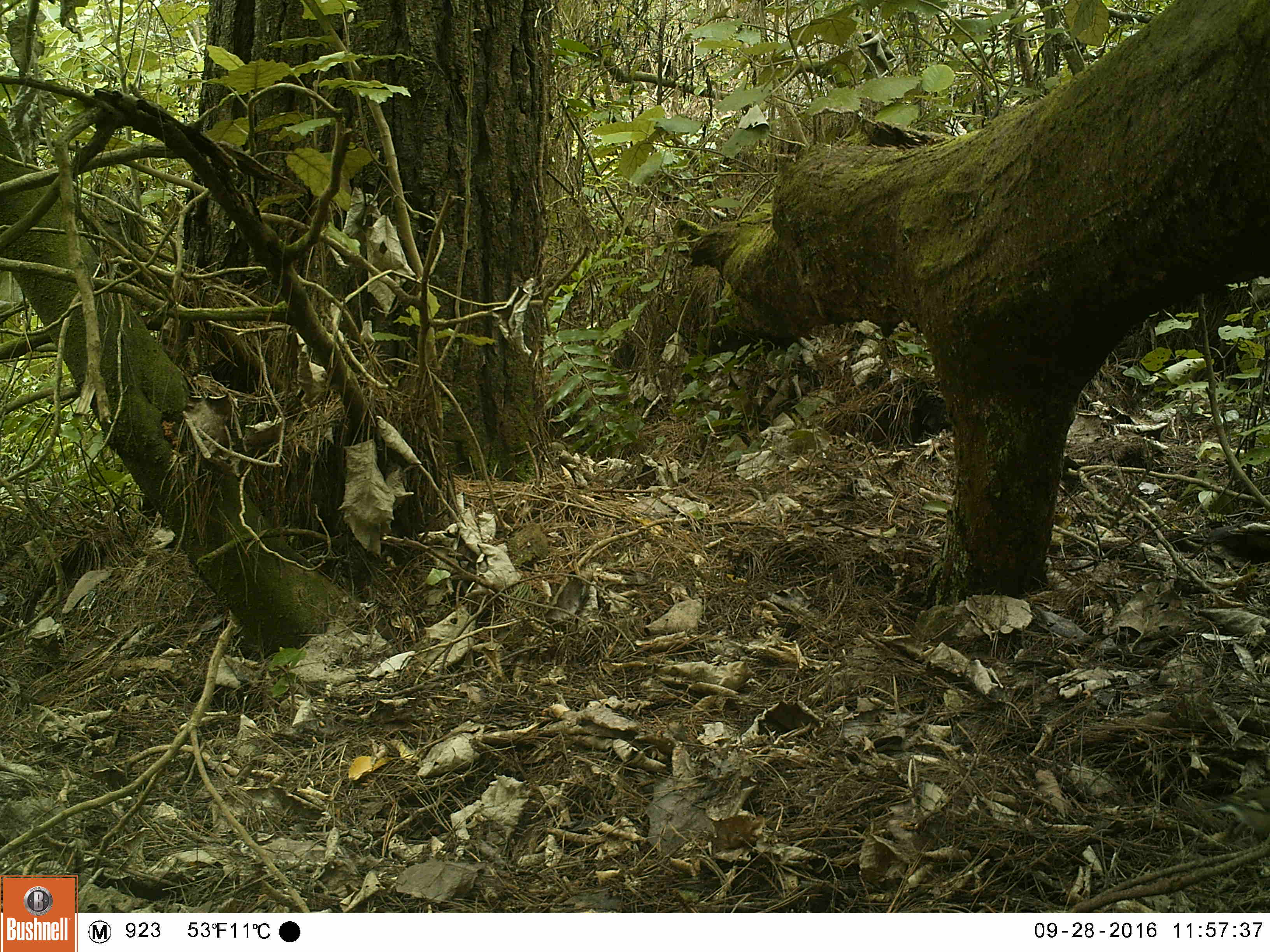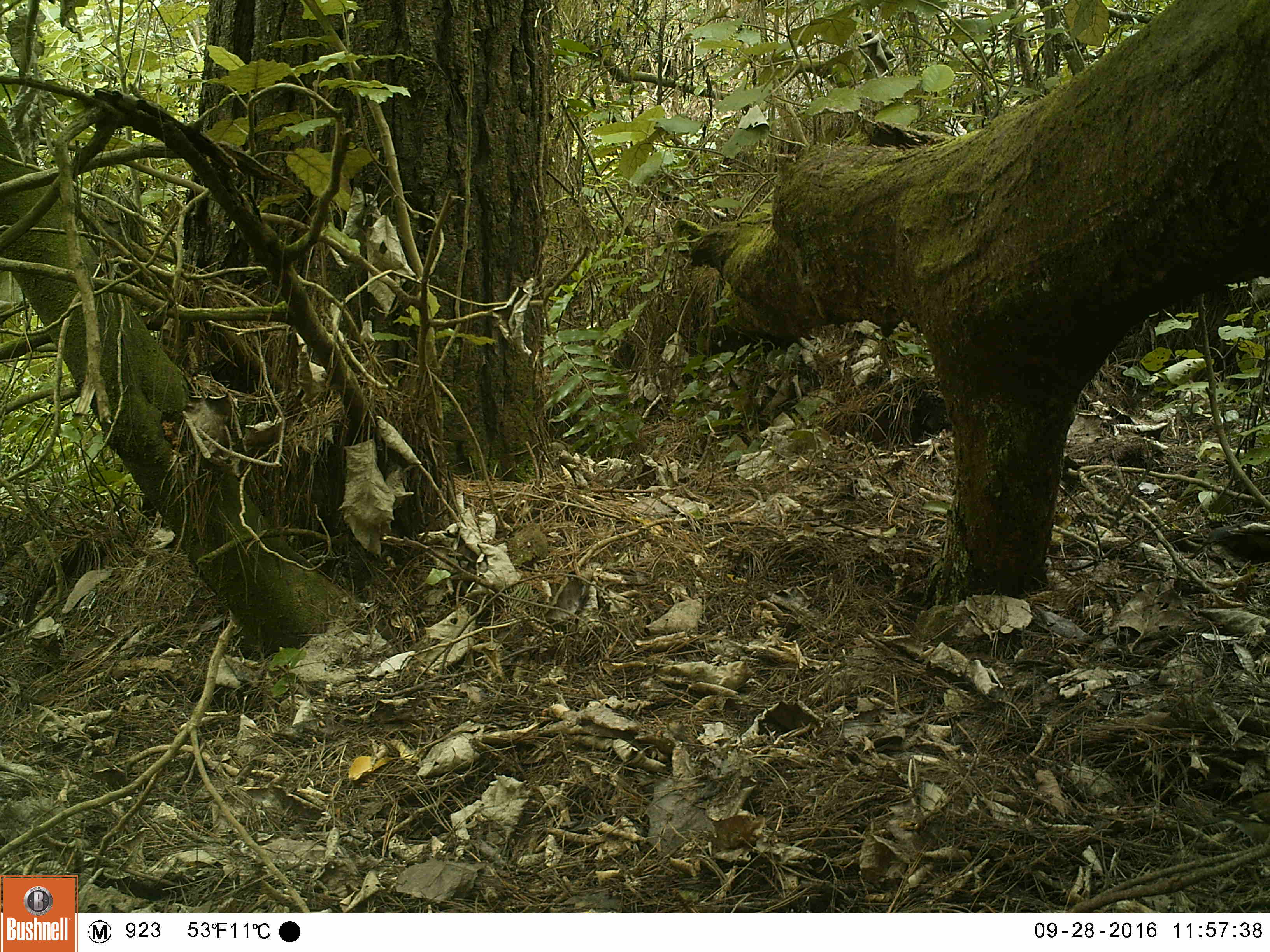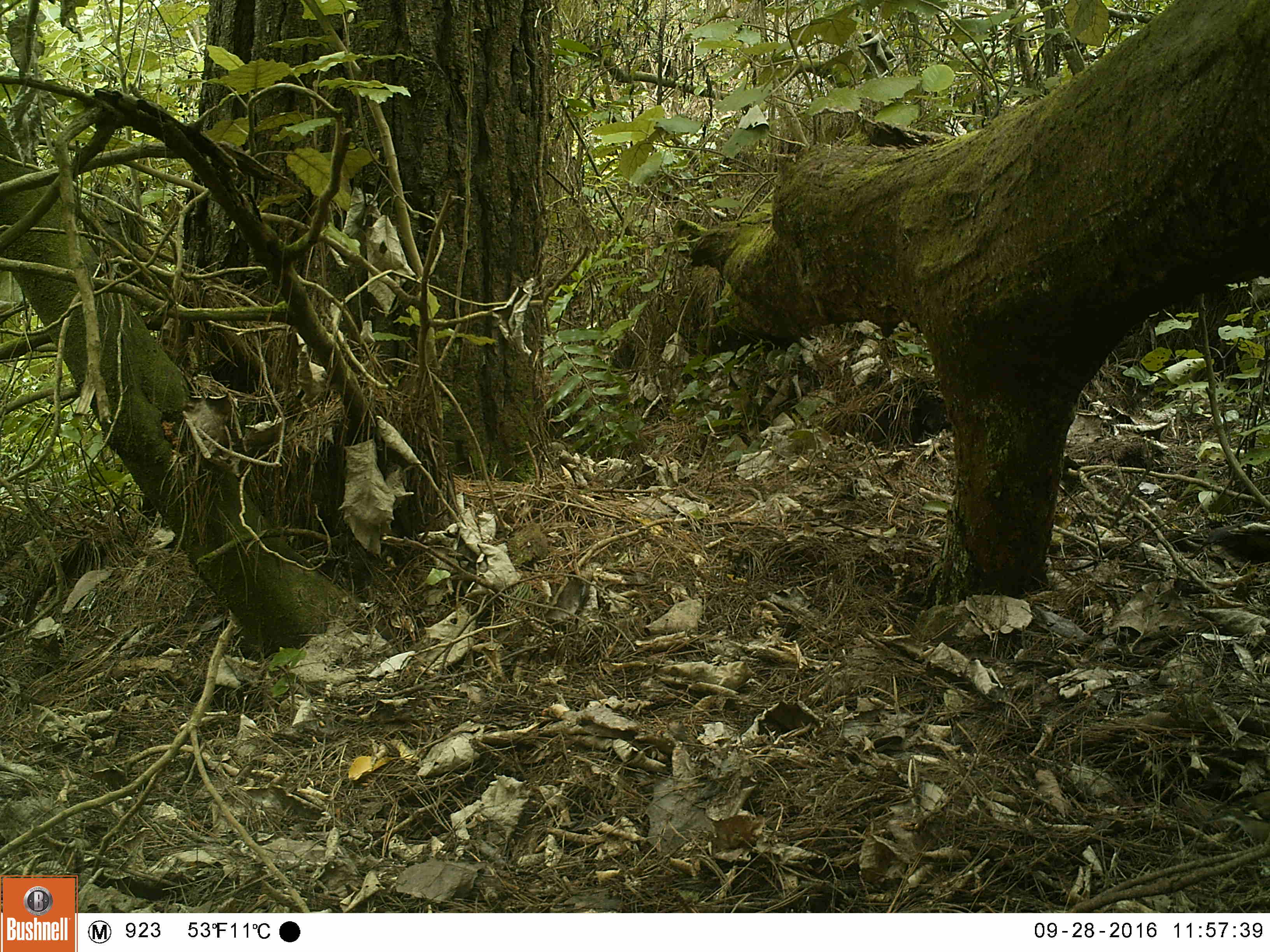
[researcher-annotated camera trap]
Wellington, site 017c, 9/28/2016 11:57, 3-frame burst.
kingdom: Animalia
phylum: Chordata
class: Aves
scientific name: Aves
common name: bird